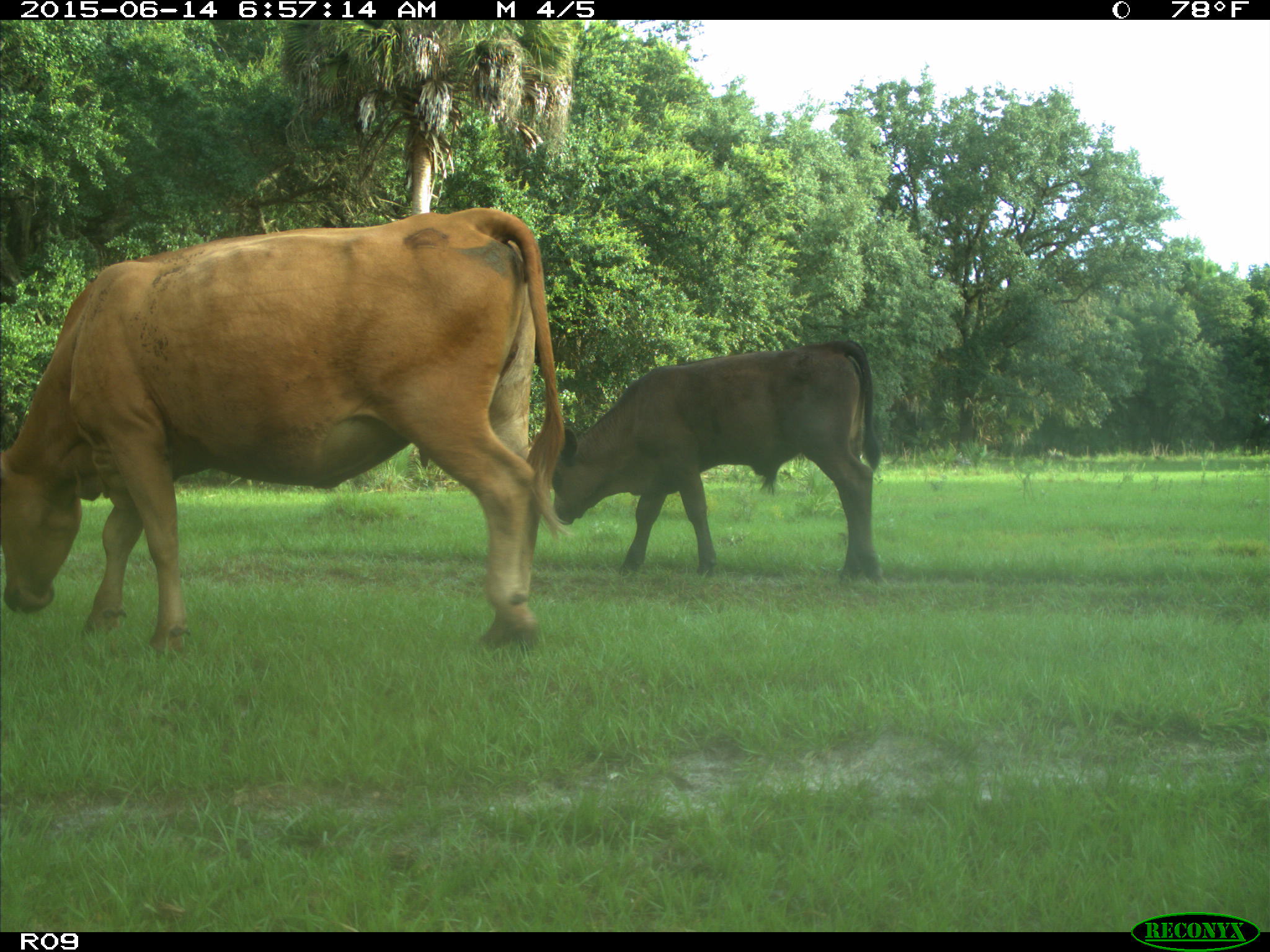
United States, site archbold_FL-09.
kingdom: Animalia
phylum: Chordata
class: Mammalia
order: Artiodactyla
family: Bovidae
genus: Bos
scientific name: Bos taurus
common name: domestic cow